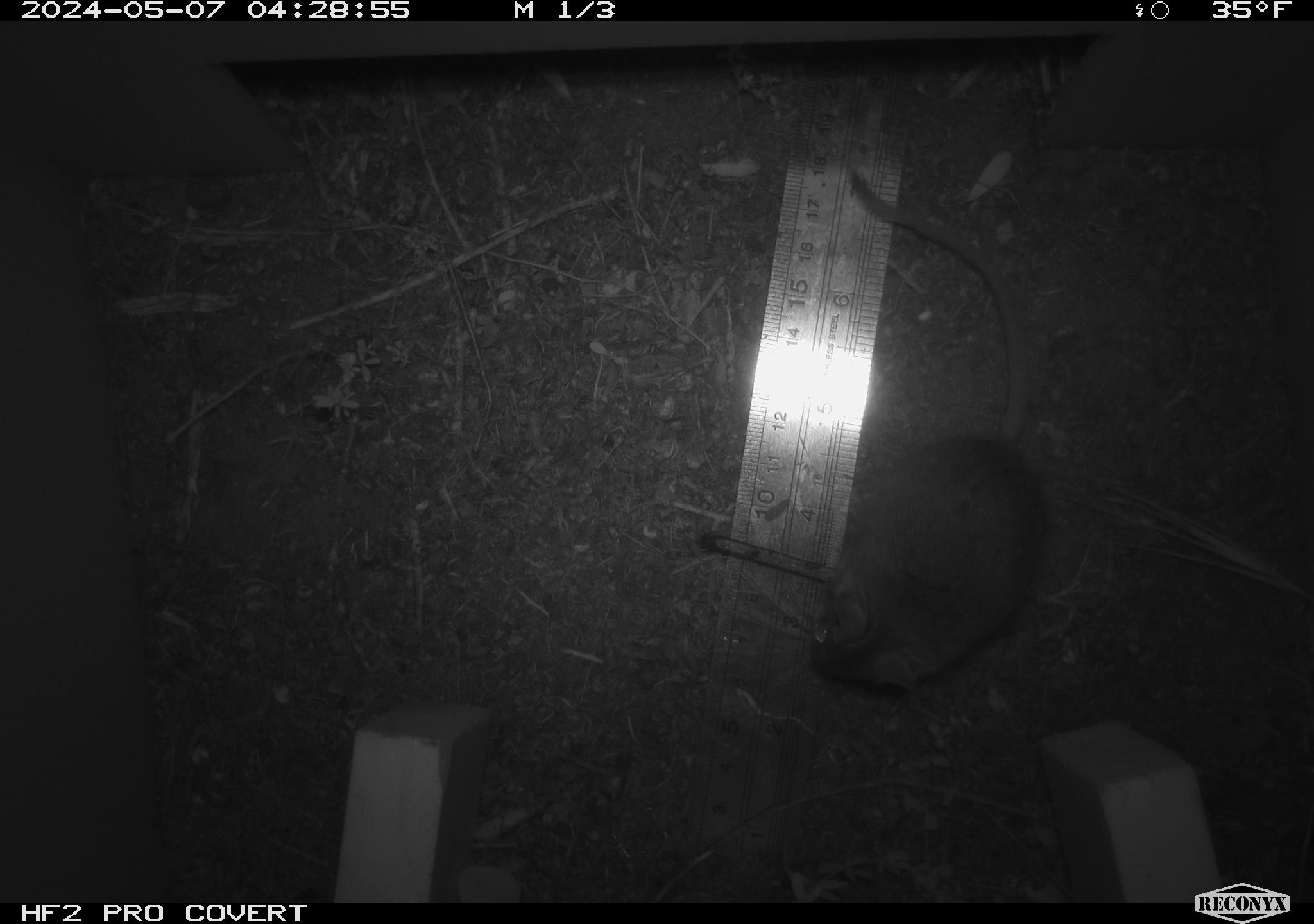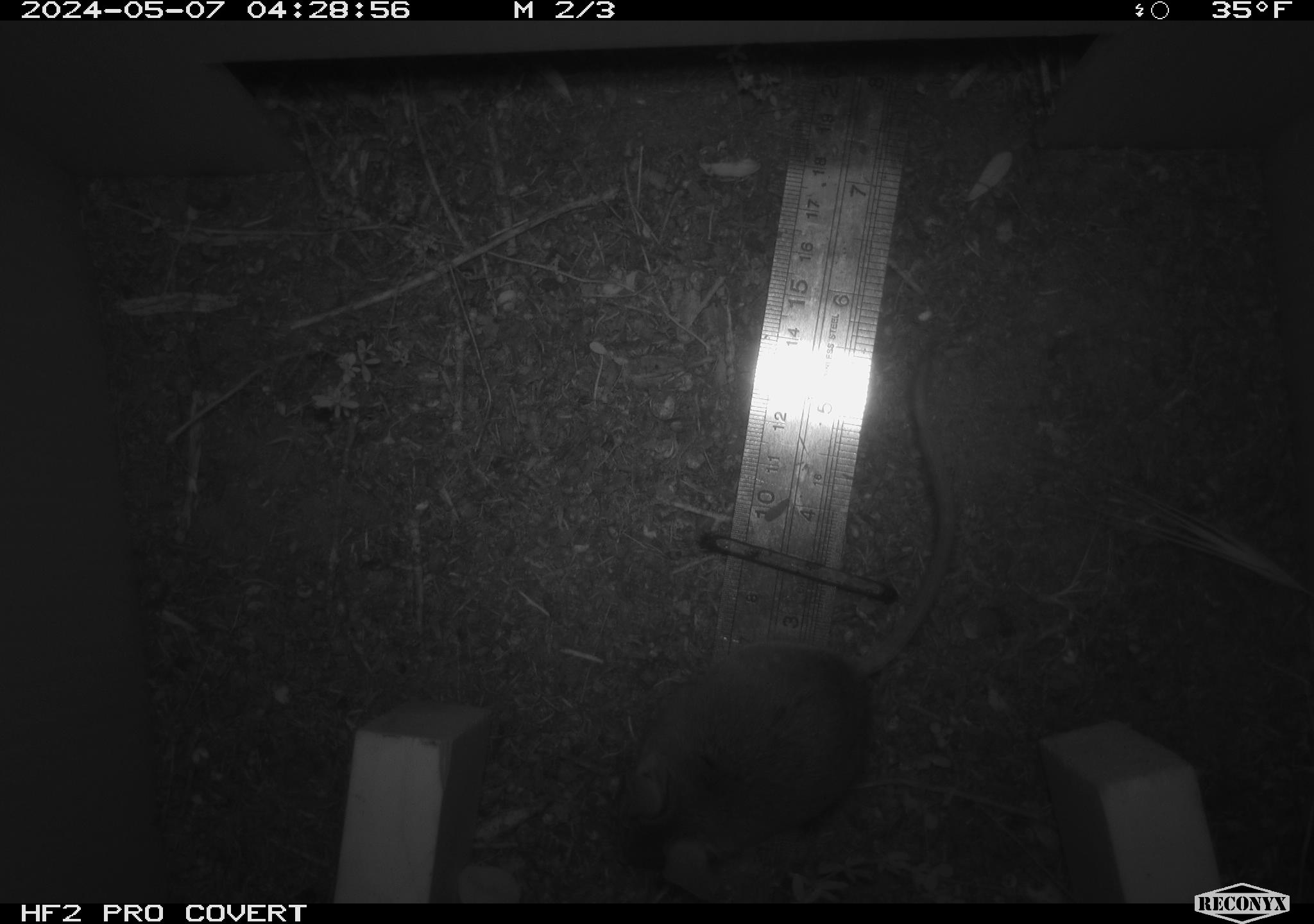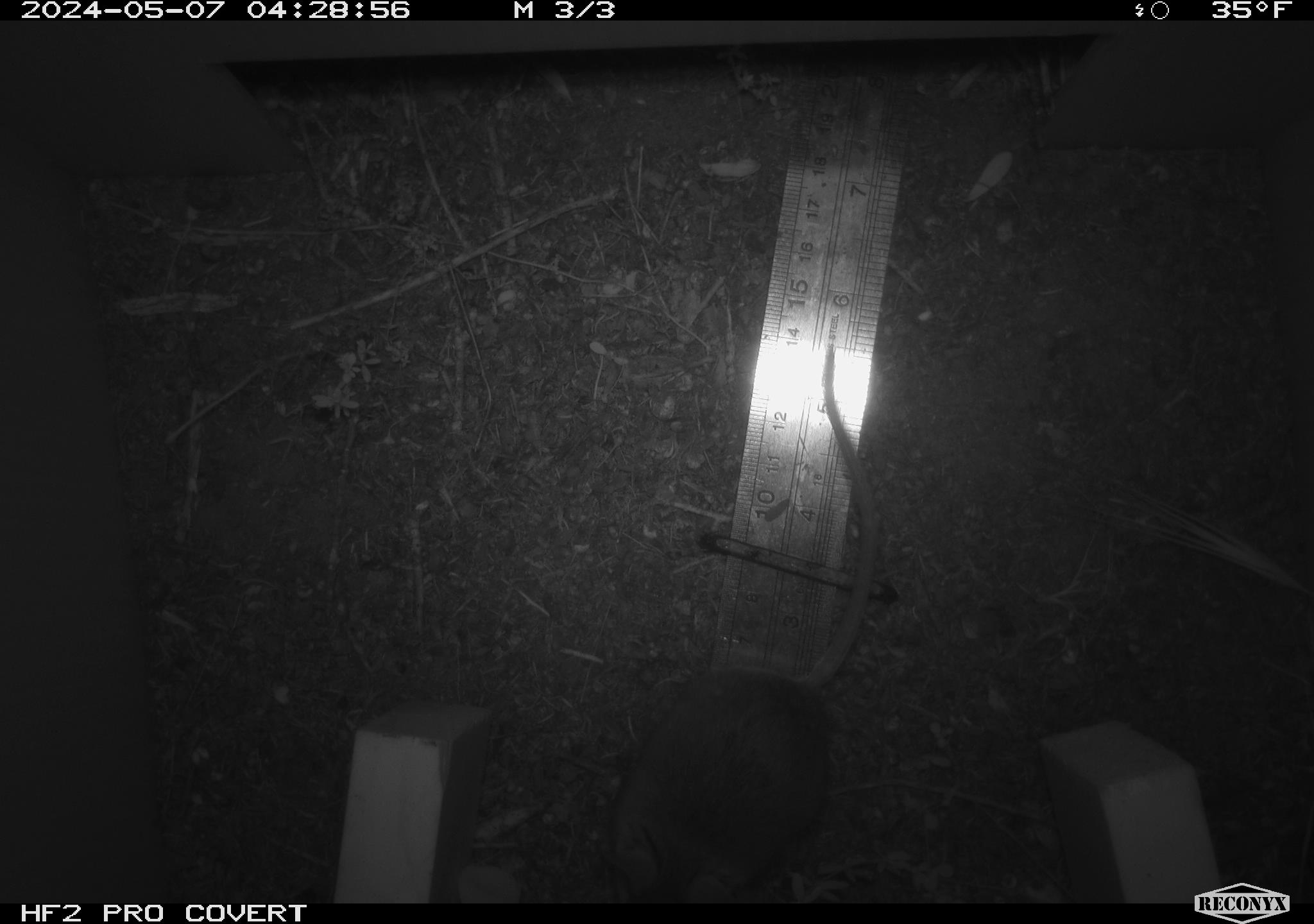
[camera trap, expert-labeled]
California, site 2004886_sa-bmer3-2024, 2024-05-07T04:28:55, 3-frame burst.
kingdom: Animalia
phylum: Chordata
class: Mammalia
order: Rodentia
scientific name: Rodentia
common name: mouse species